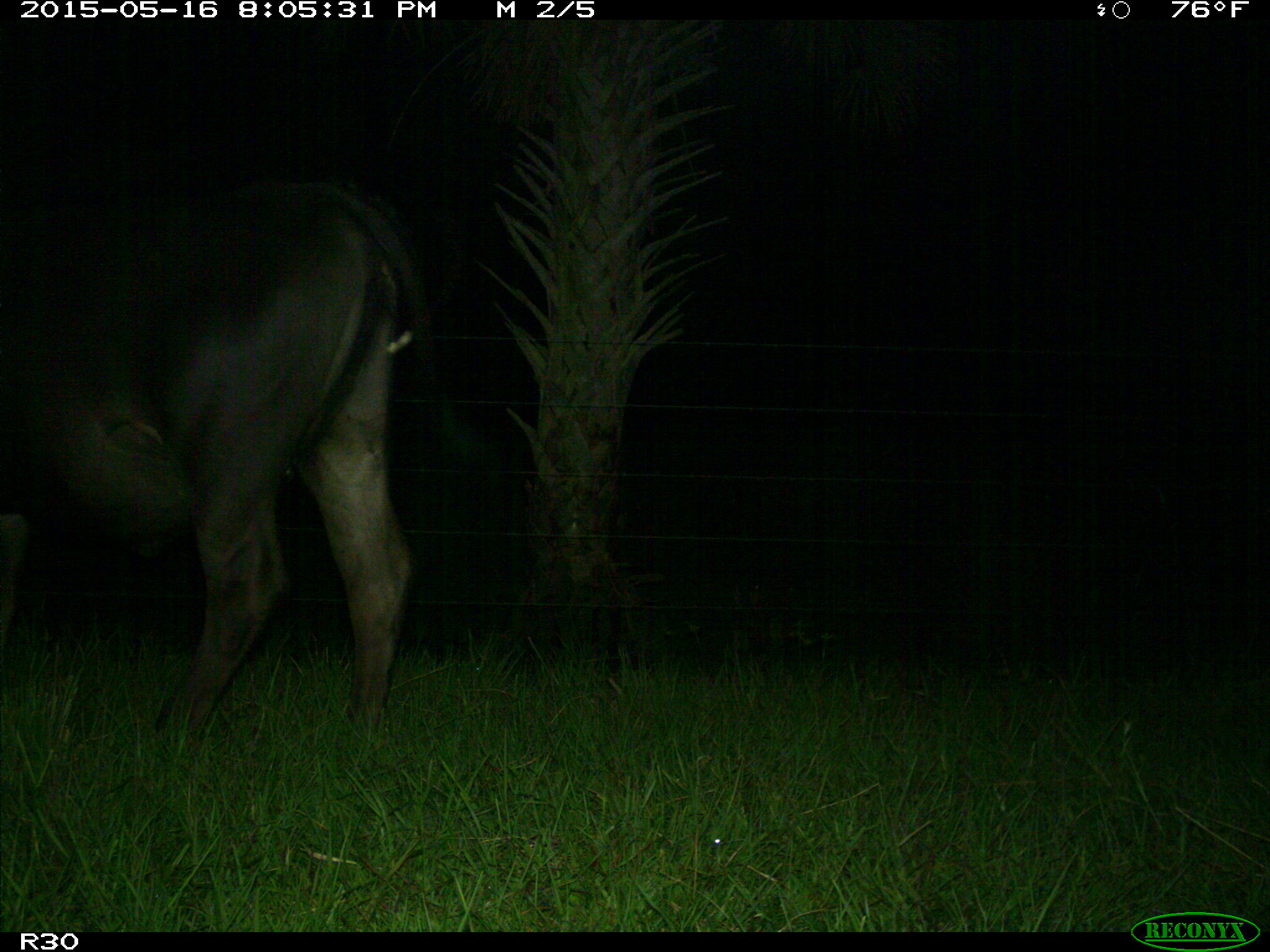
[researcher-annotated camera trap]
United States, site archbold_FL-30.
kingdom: Animalia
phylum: Chordata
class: Mammalia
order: Artiodactyla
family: Bovidae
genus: Bos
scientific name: Bos taurus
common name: domestic cow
Bos taurus (domestic cow).